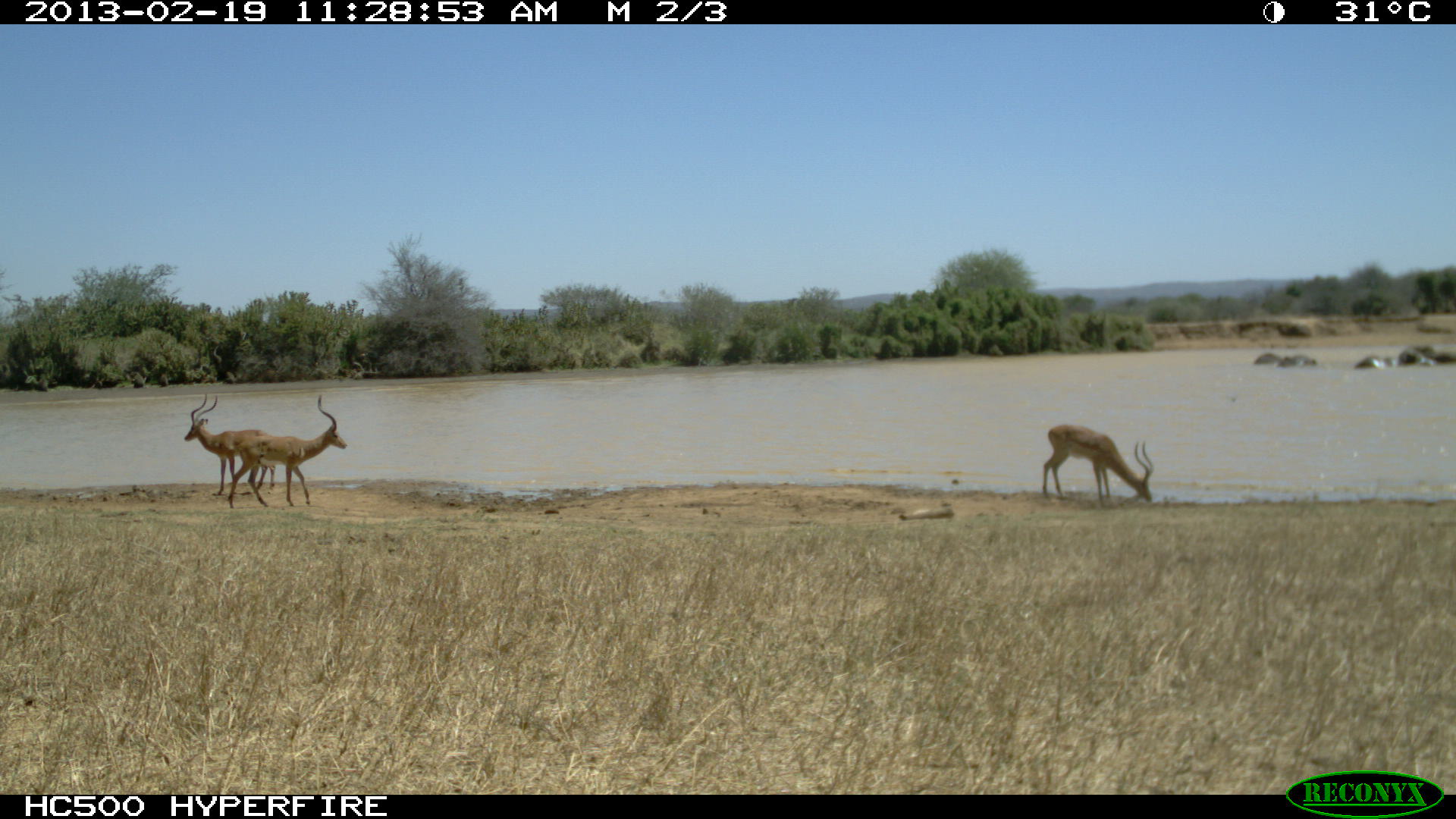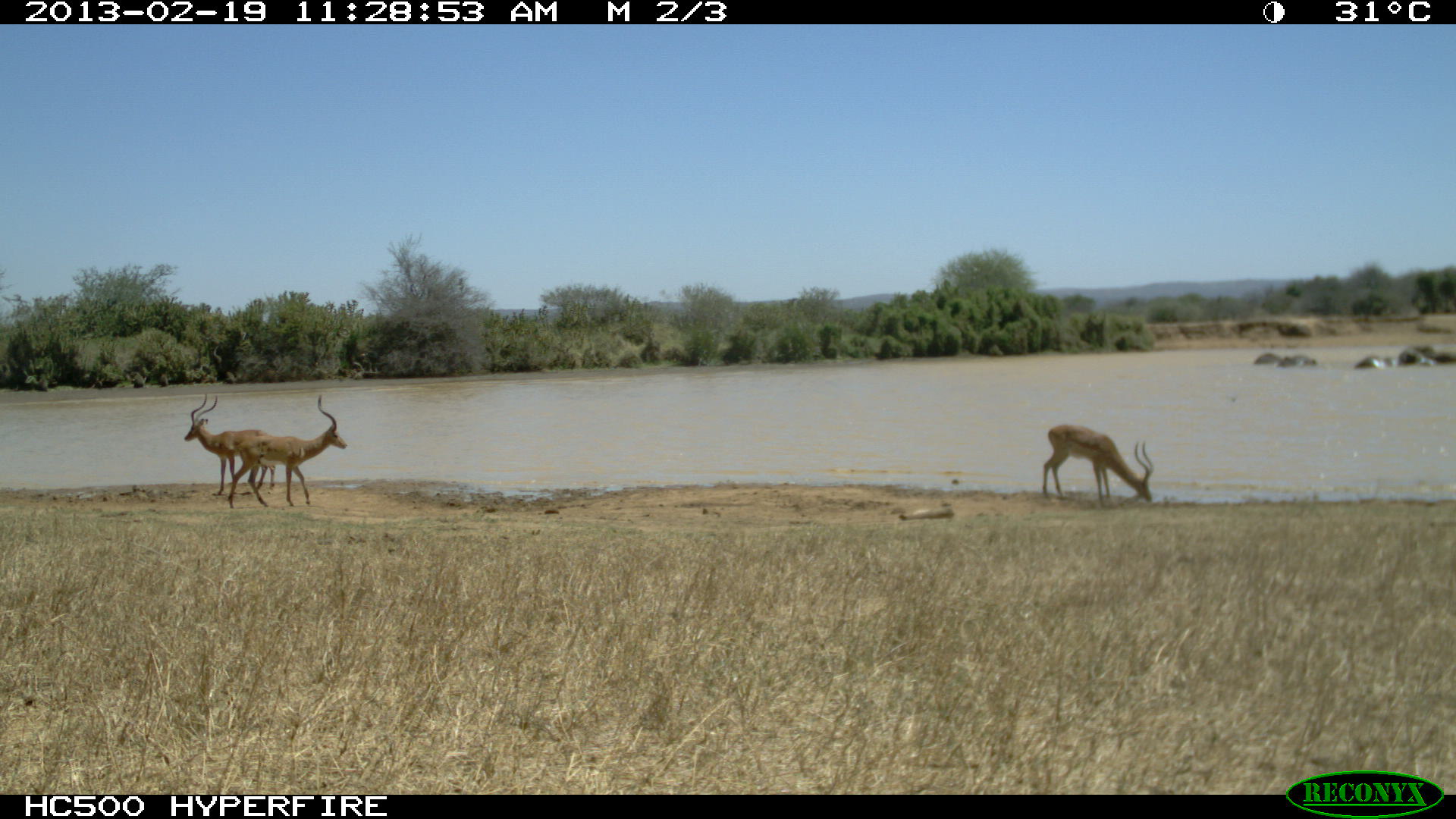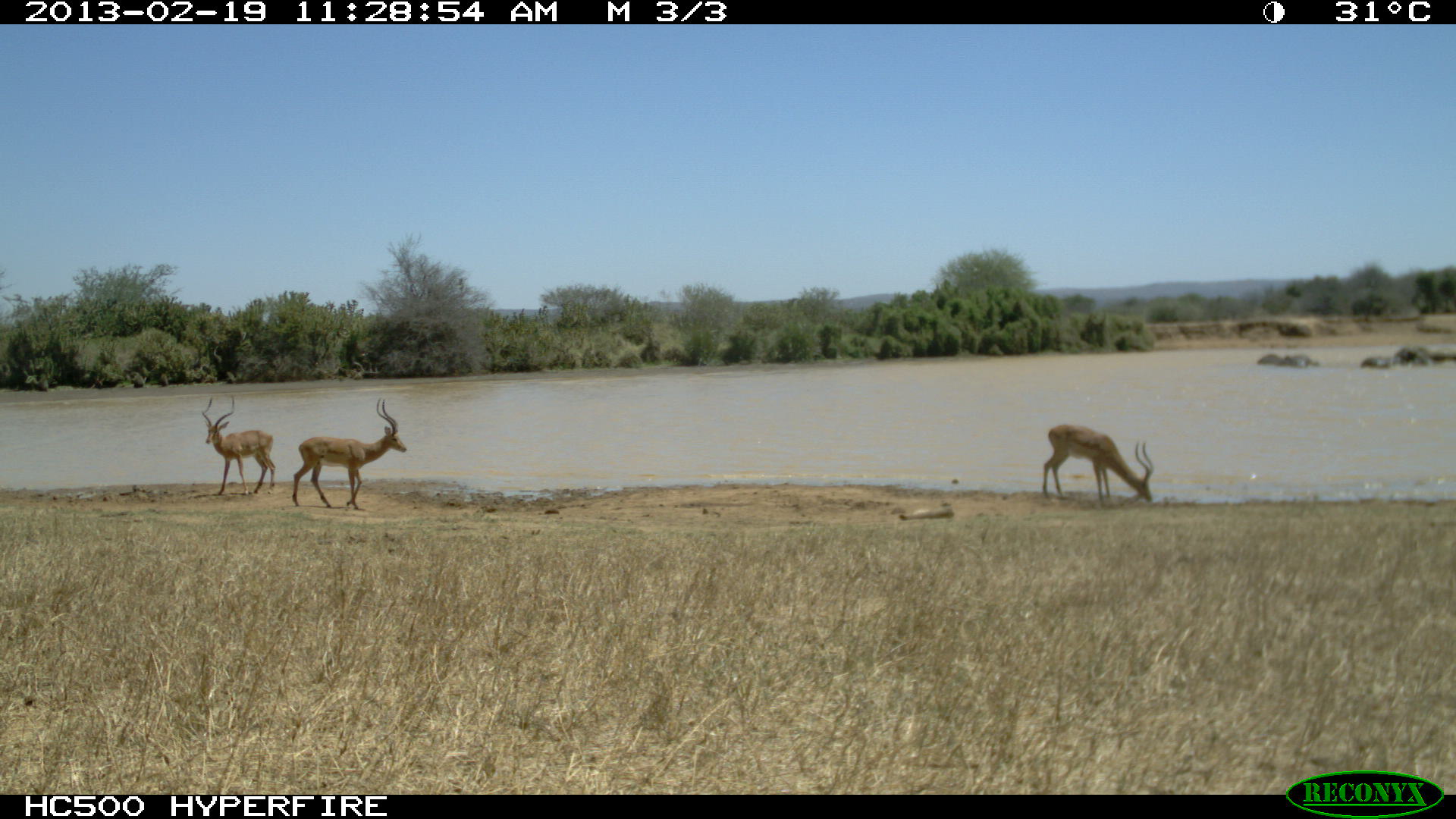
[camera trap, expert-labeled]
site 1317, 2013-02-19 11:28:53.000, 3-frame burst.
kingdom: Animalia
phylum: Chordata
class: Mammalia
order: Proboscidea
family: Elephantidae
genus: Loxodonta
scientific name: Loxodonta africana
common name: african bush elephant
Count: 3.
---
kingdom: Animalia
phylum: Chordata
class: Mammalia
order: Artiodactyla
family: Bovidae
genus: Aepyceros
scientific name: Aepyceros melampus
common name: impala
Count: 3.